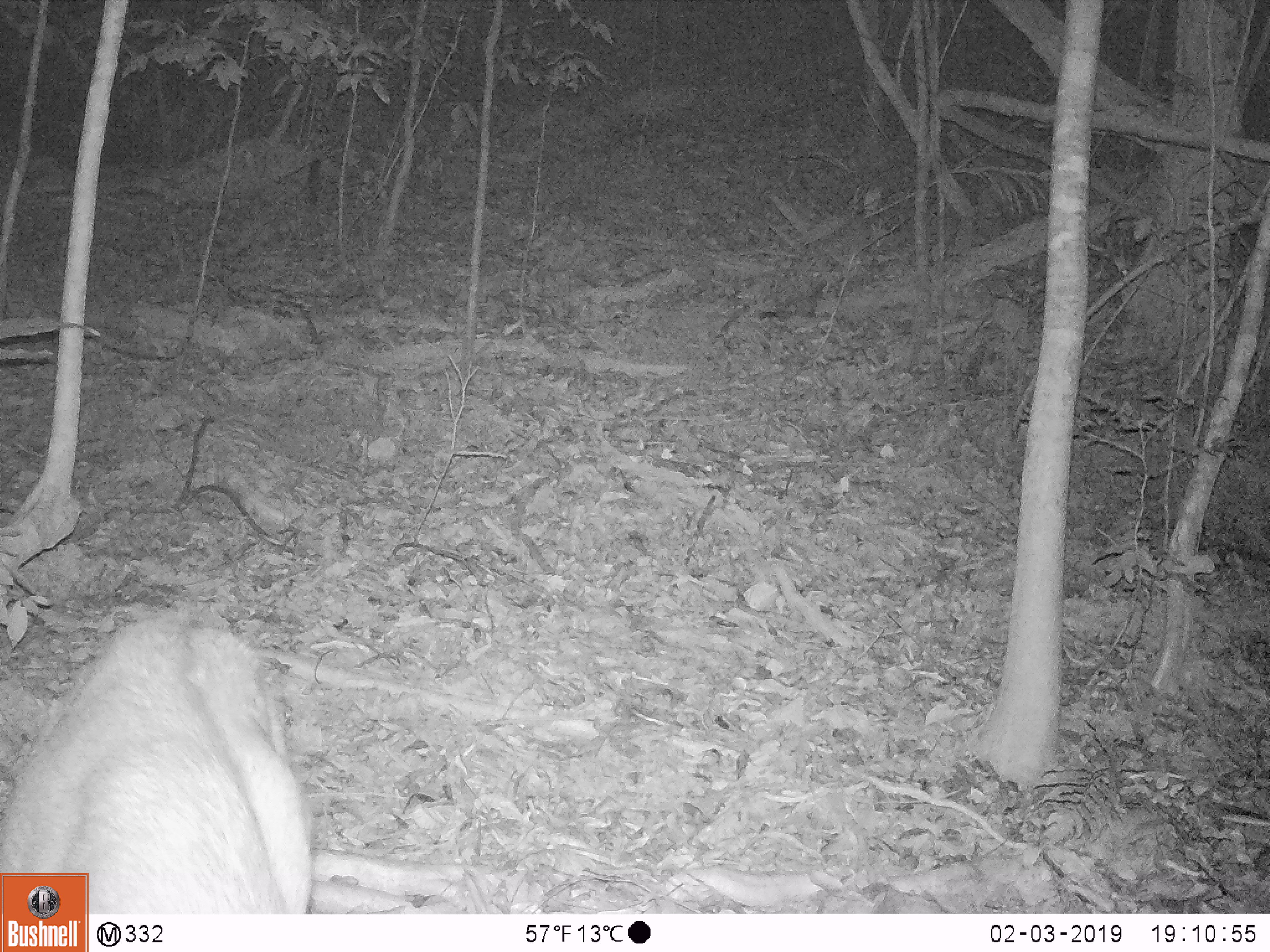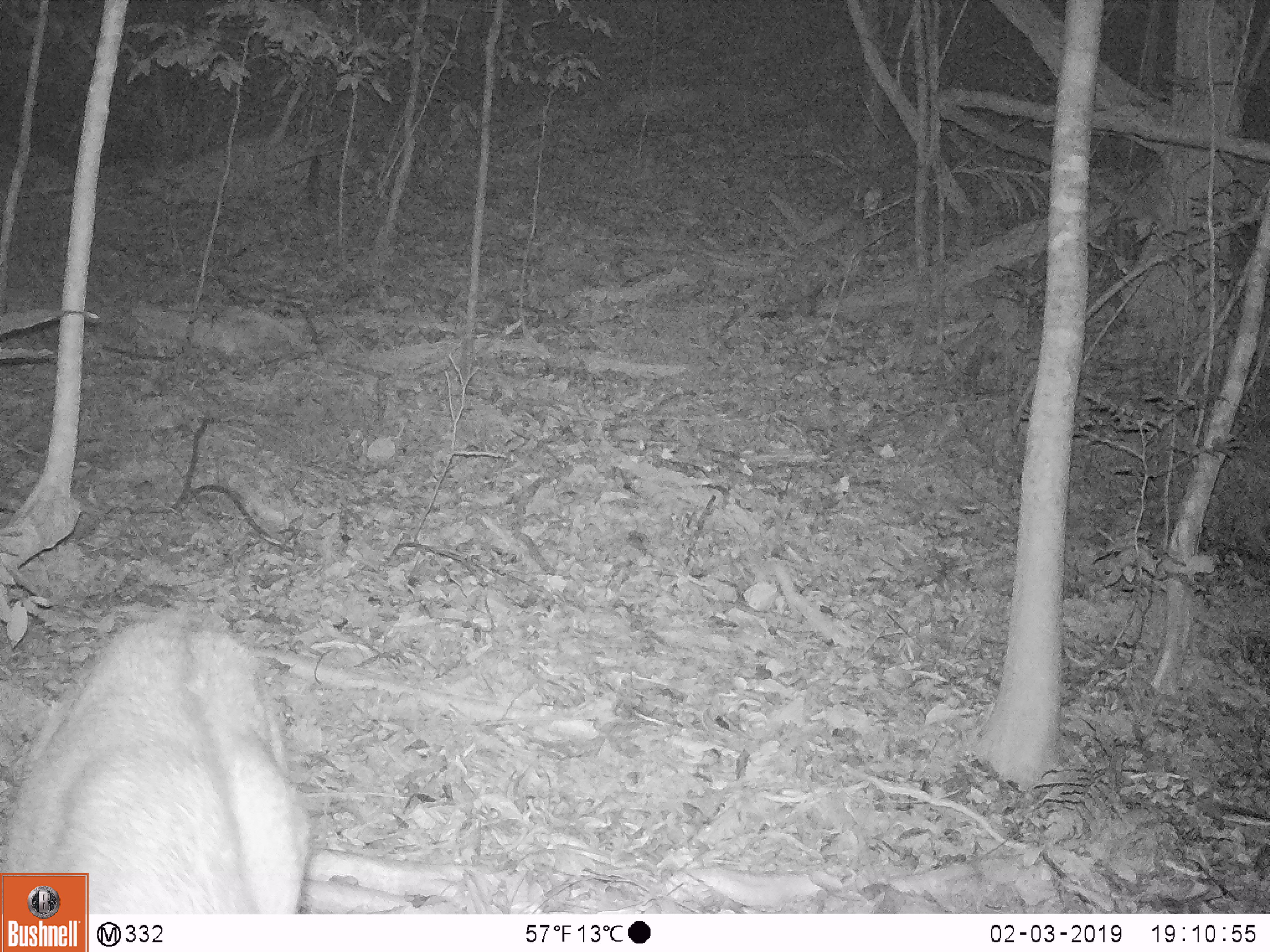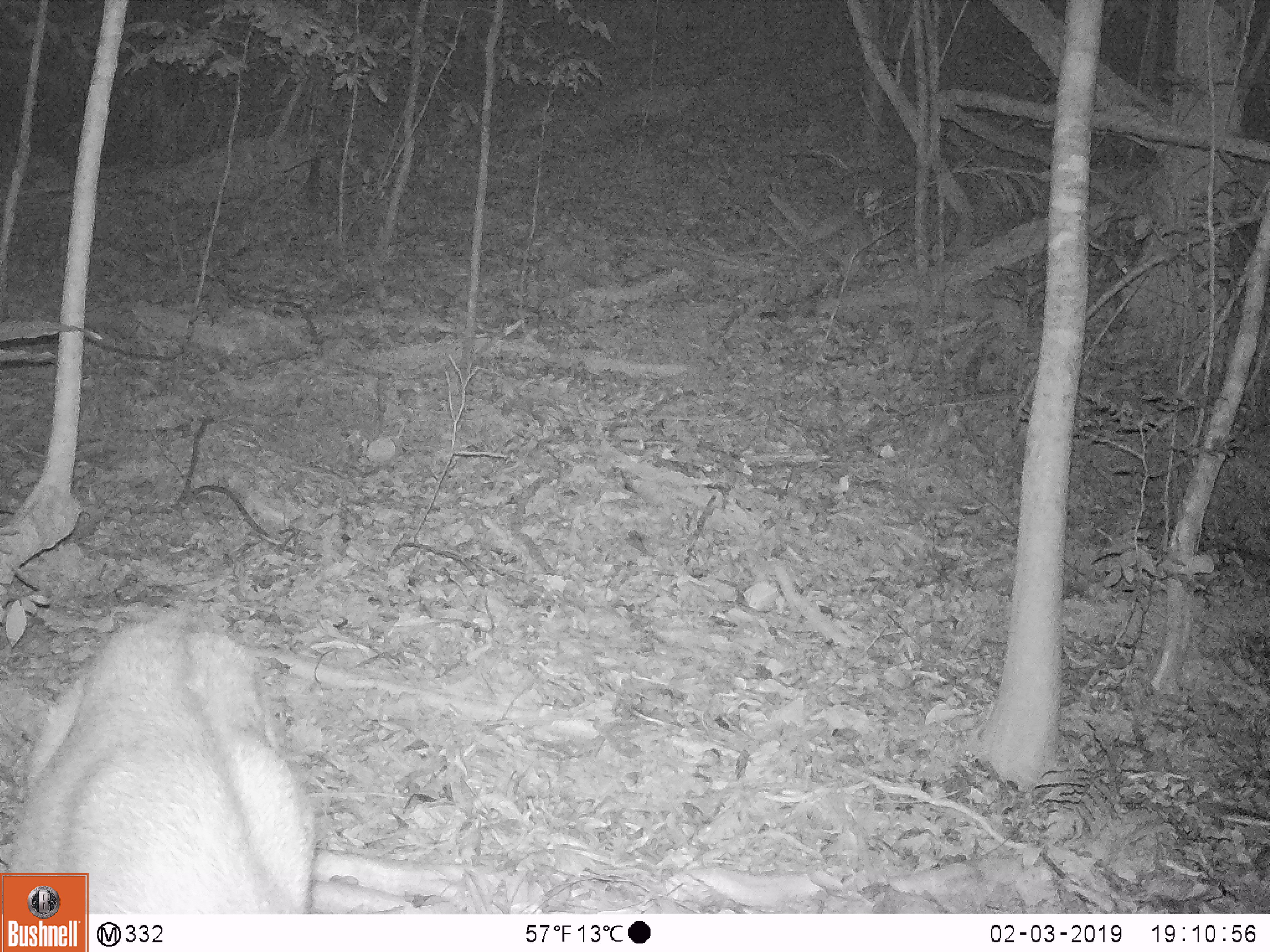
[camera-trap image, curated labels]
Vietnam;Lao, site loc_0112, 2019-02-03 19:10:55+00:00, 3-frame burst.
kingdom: Animalia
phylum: Chordata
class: Mammalia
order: Artiodactyla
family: Cervidae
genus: Rusa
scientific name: Rusa unicolor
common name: sambar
Sambar (Rusa unicolor). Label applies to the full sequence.